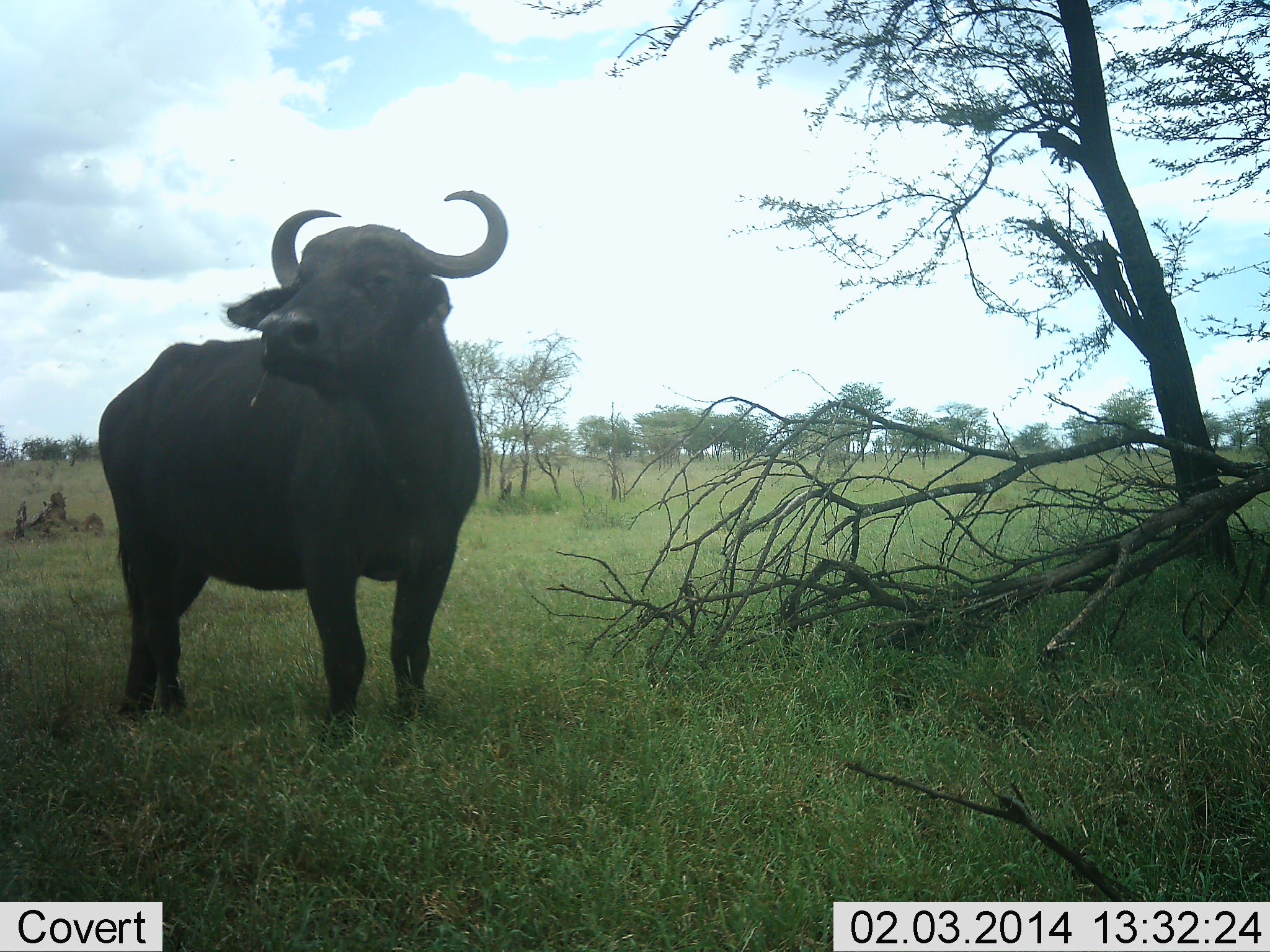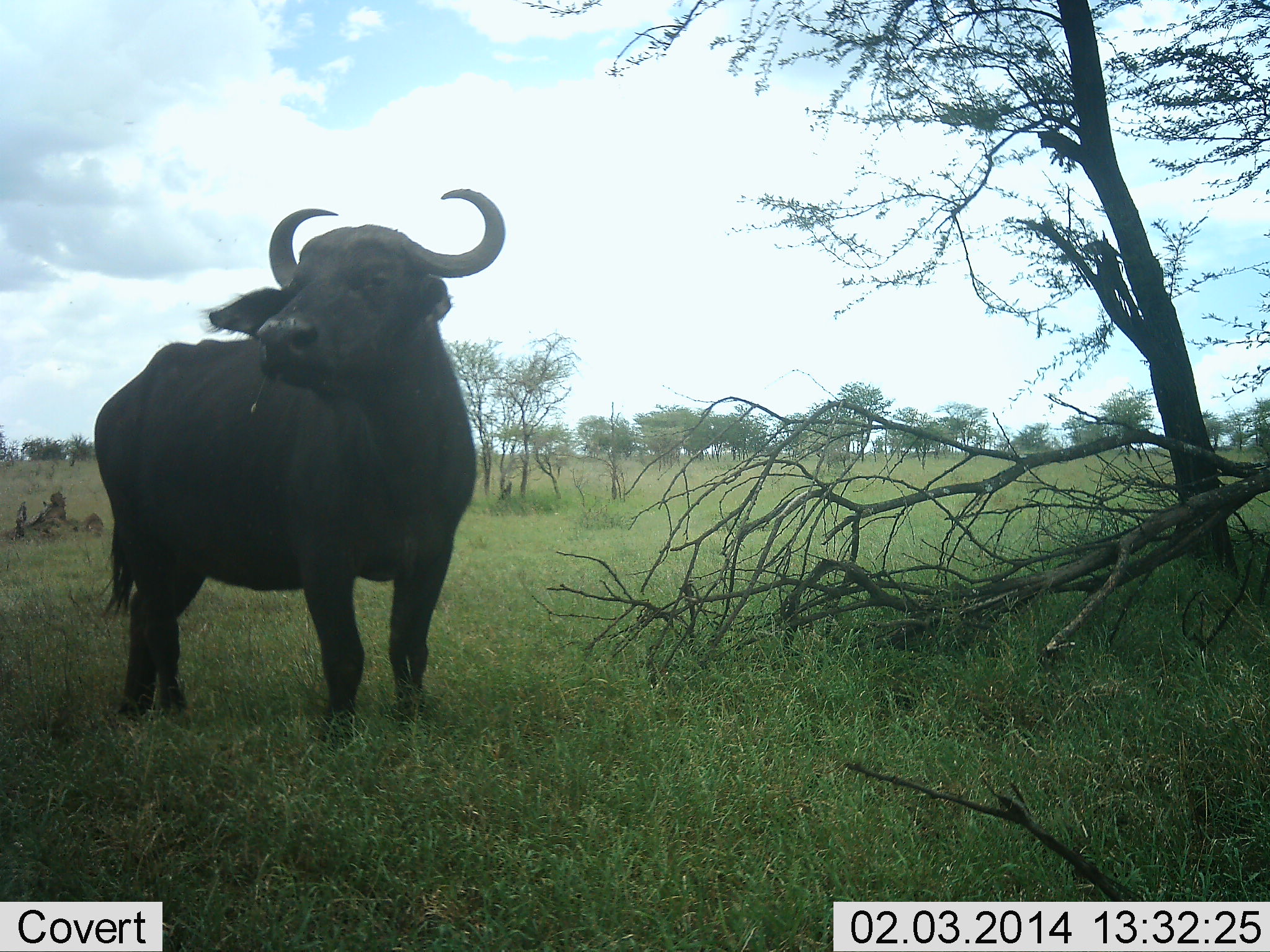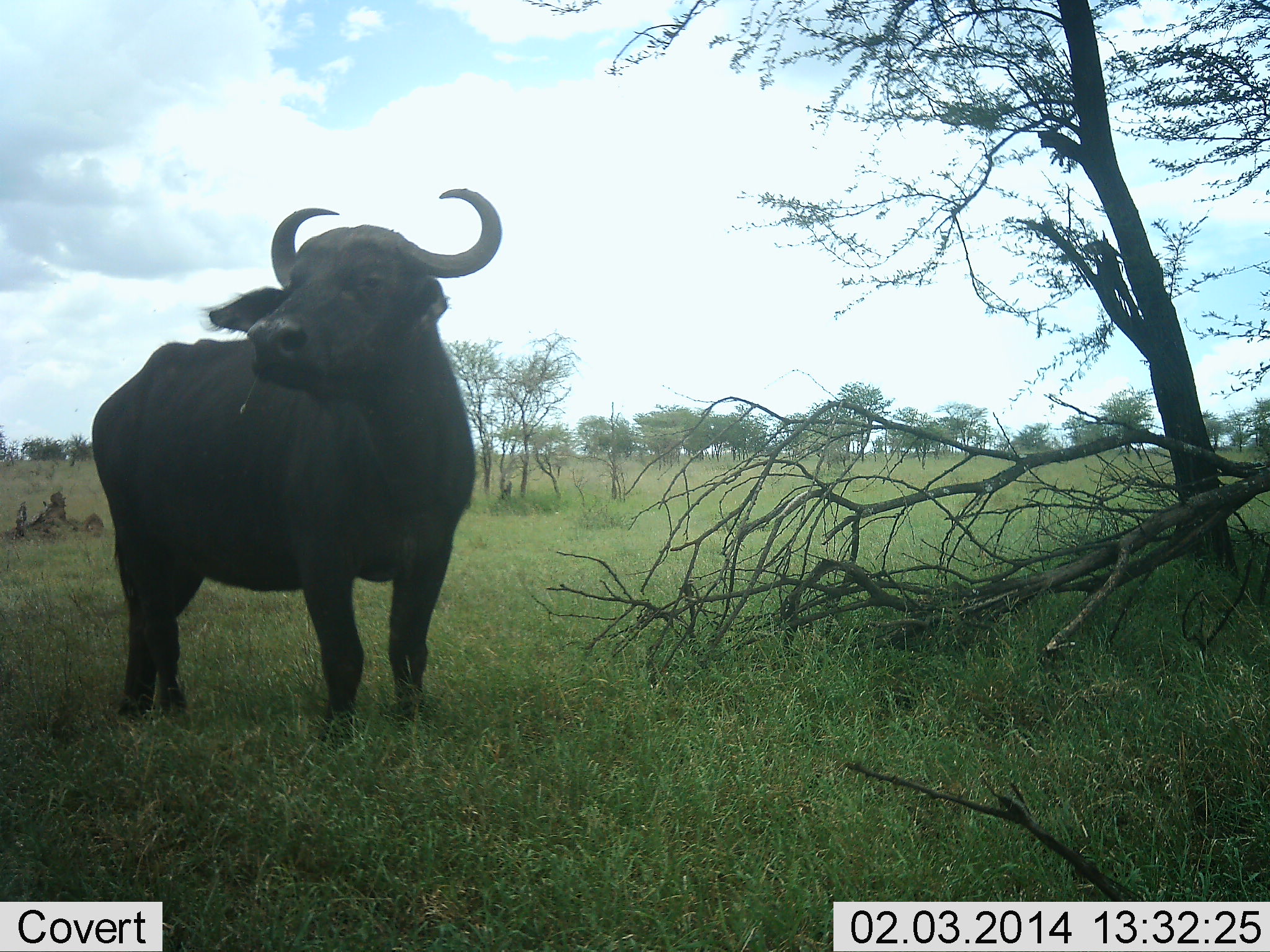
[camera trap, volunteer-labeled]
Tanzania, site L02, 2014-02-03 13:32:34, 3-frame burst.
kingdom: Animalia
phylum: Chordata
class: Mammalia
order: Artiodactyla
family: Bovidae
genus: Syncerus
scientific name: Syncerus caffer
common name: cape buffalo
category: buffalo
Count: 1.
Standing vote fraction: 100%.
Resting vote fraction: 0%.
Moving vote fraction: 0%.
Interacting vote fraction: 0%.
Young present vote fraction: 0%.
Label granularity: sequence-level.